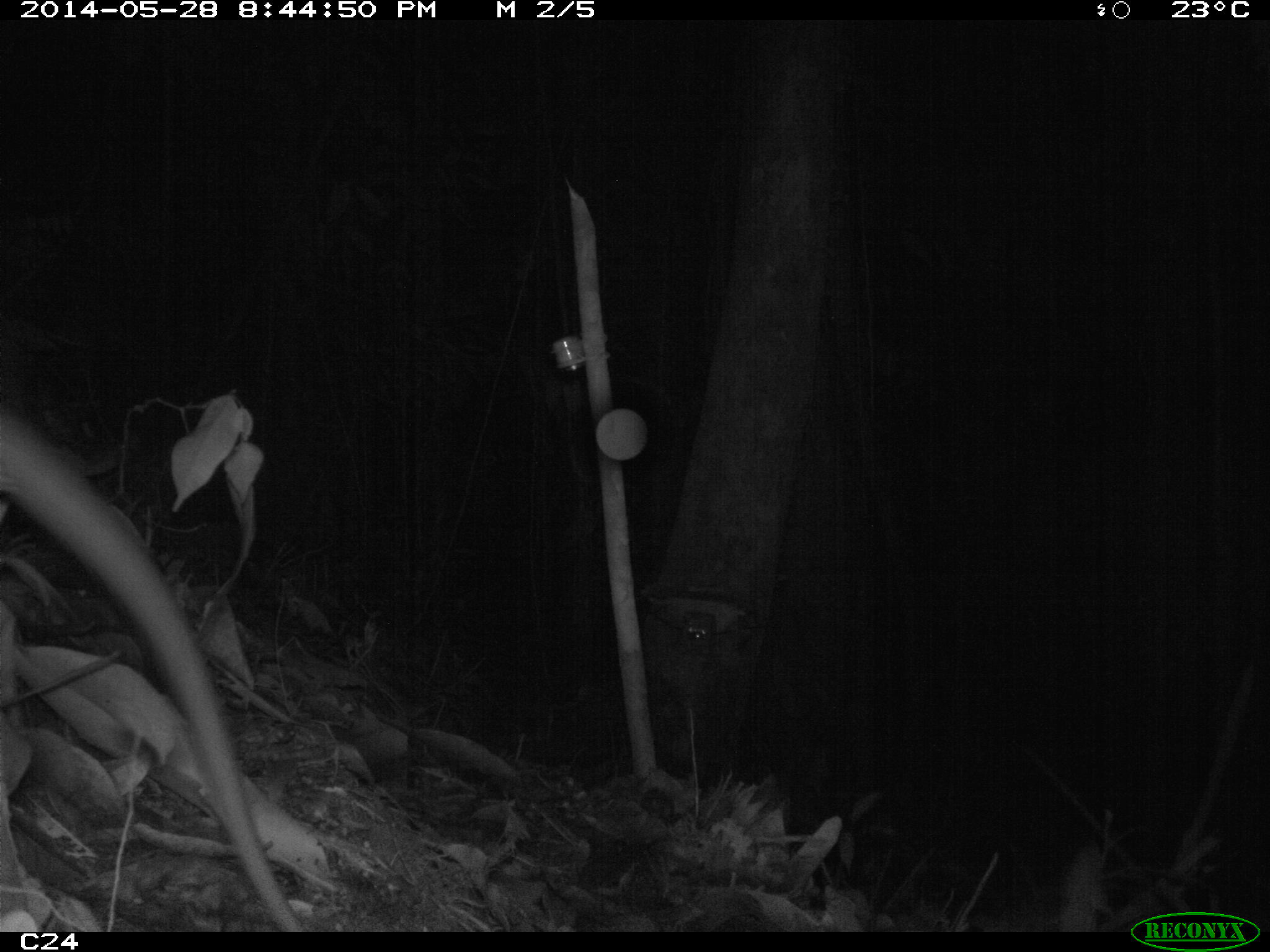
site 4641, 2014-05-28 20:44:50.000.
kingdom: Animalia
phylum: Chordata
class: Mammalia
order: Cingulata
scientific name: Cingulata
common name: armadillo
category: unknown armadillo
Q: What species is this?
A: Unknown armadillo (armadillo) (Cingulata).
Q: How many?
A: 1.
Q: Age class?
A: Adult.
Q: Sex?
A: Male.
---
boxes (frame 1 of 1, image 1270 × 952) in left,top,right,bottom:
unknown armadillo: 0,395,303,930